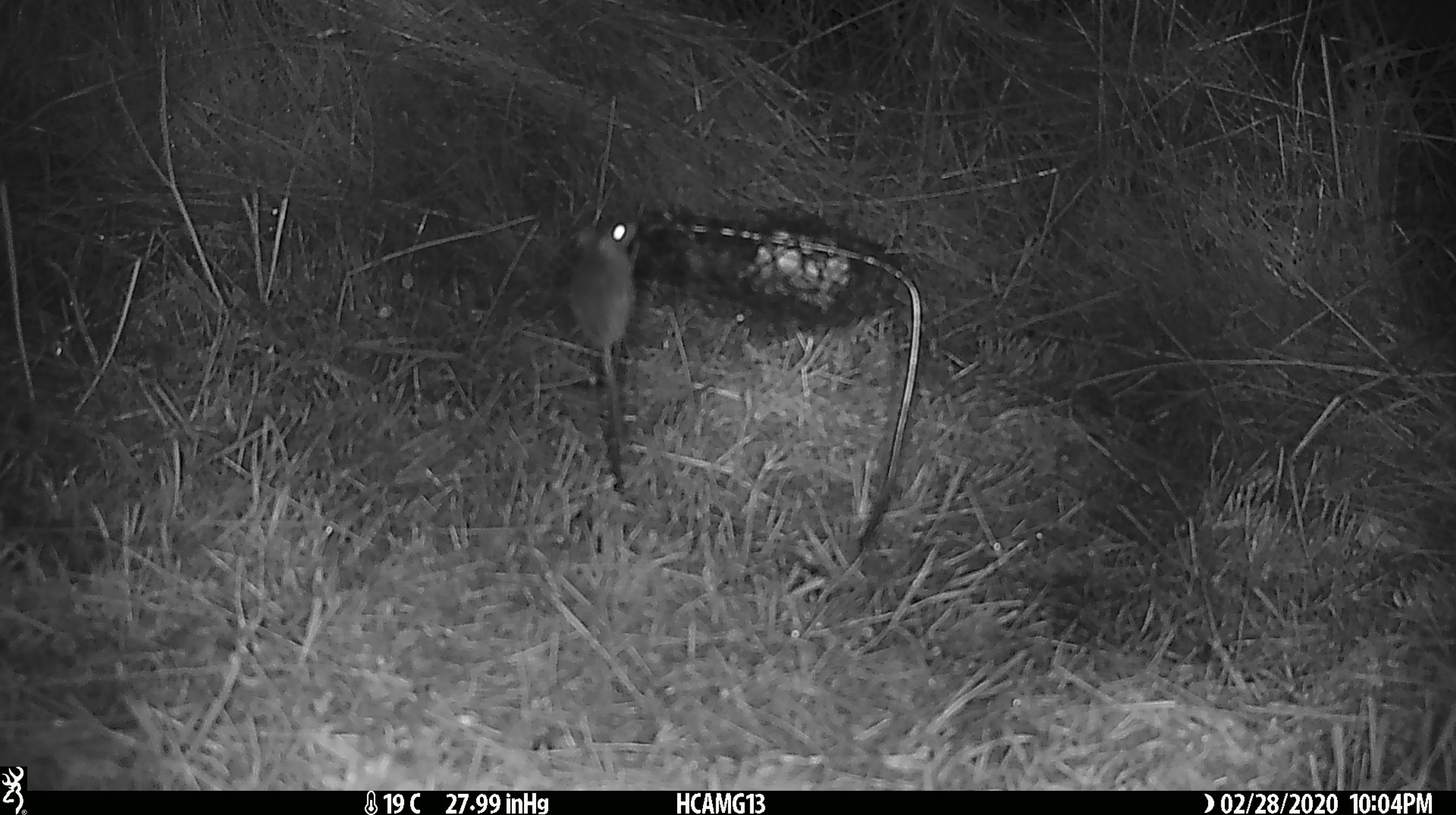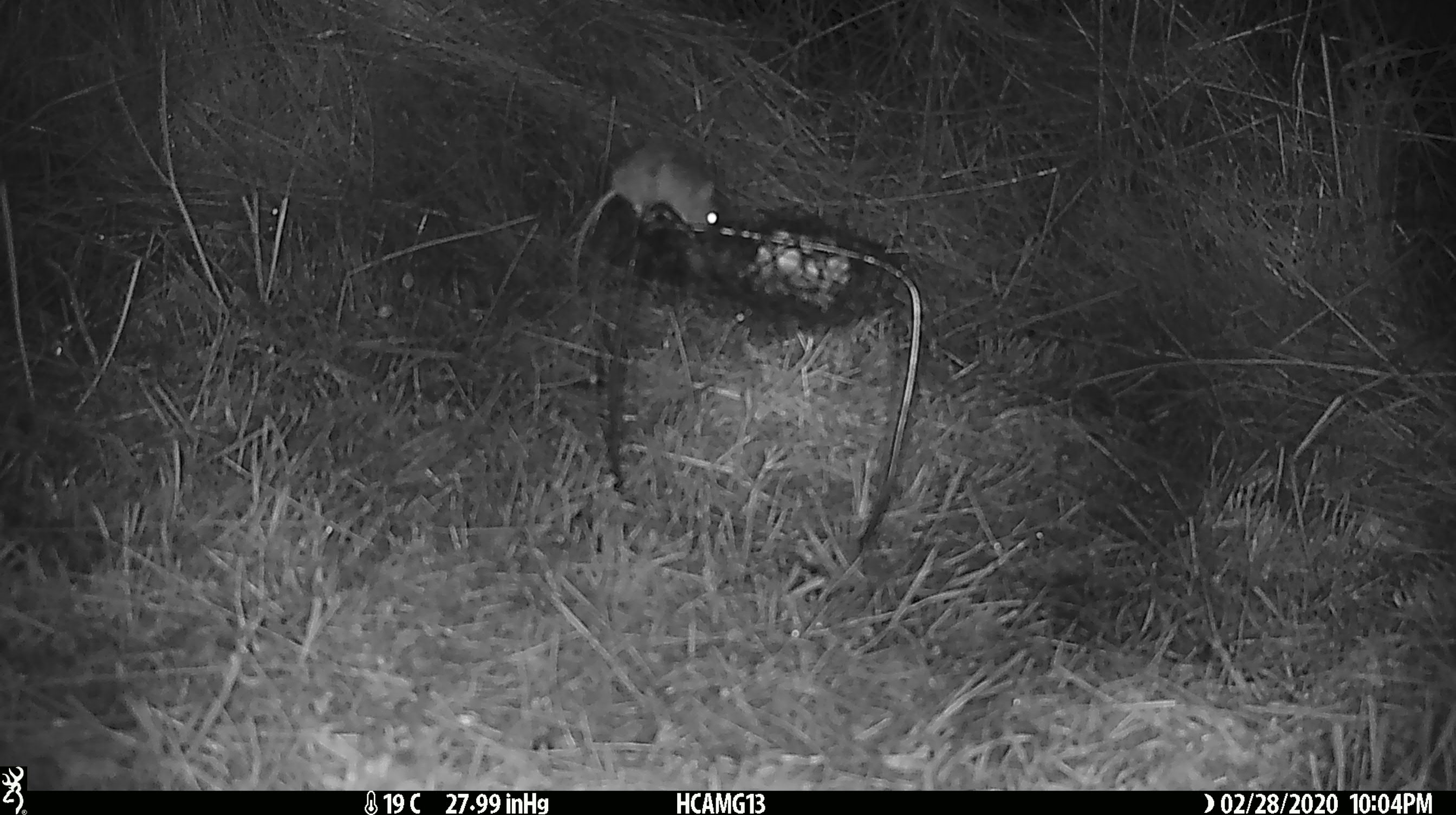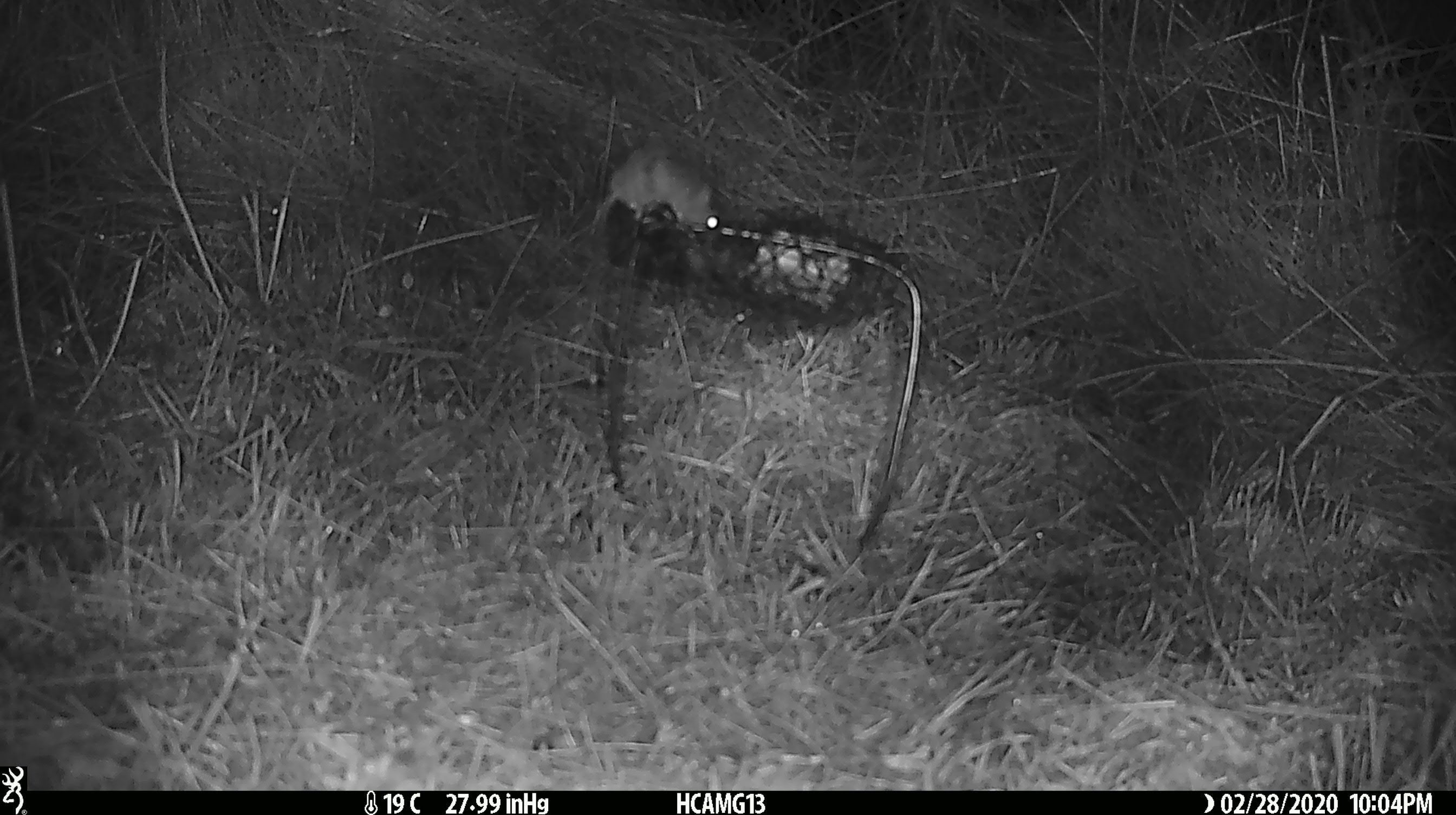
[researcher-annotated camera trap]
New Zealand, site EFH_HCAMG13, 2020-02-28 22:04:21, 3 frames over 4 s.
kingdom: Animalia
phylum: Chordata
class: Mammalia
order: Rodentia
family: Muridae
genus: Mus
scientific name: Mus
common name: mouse